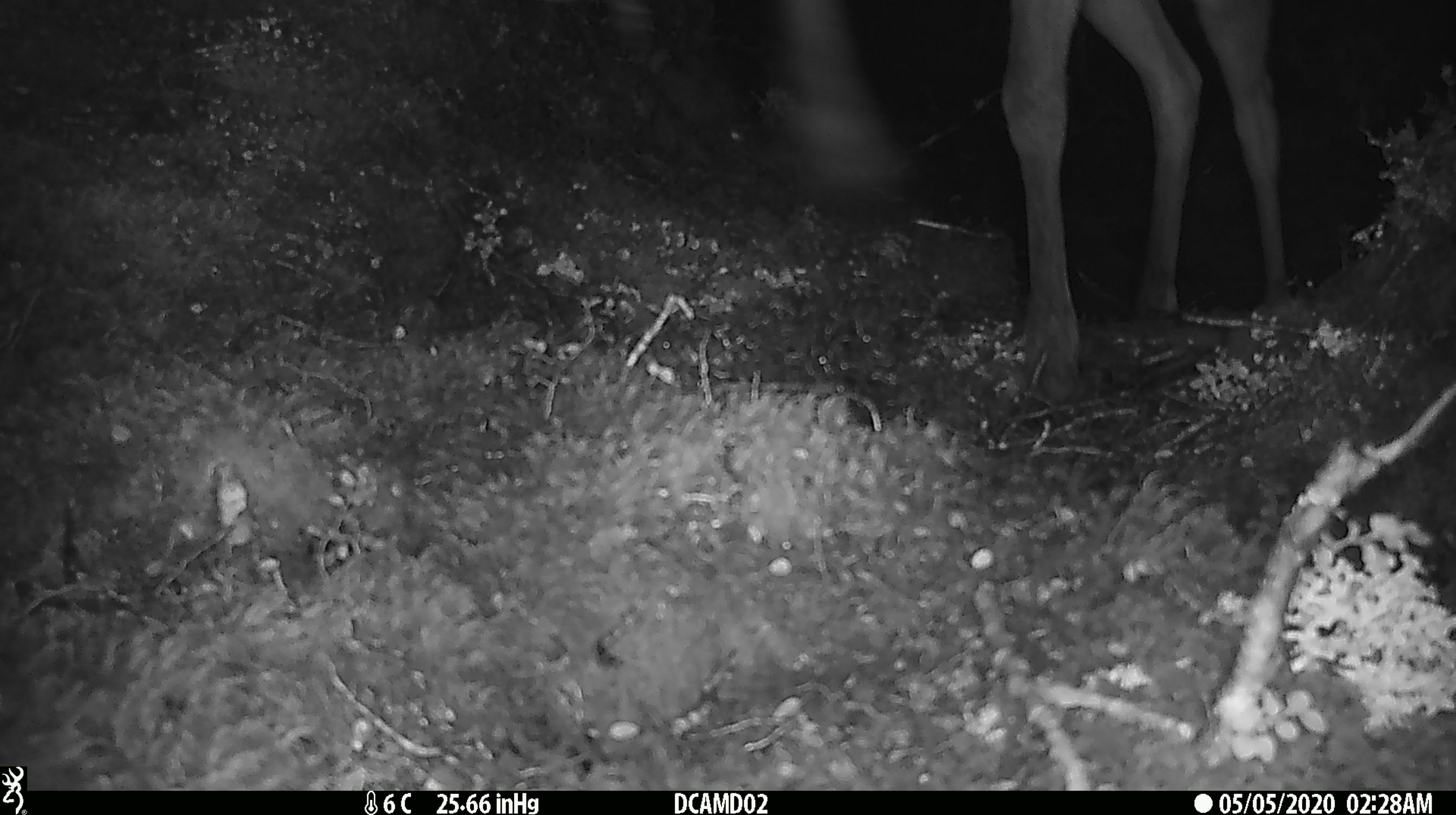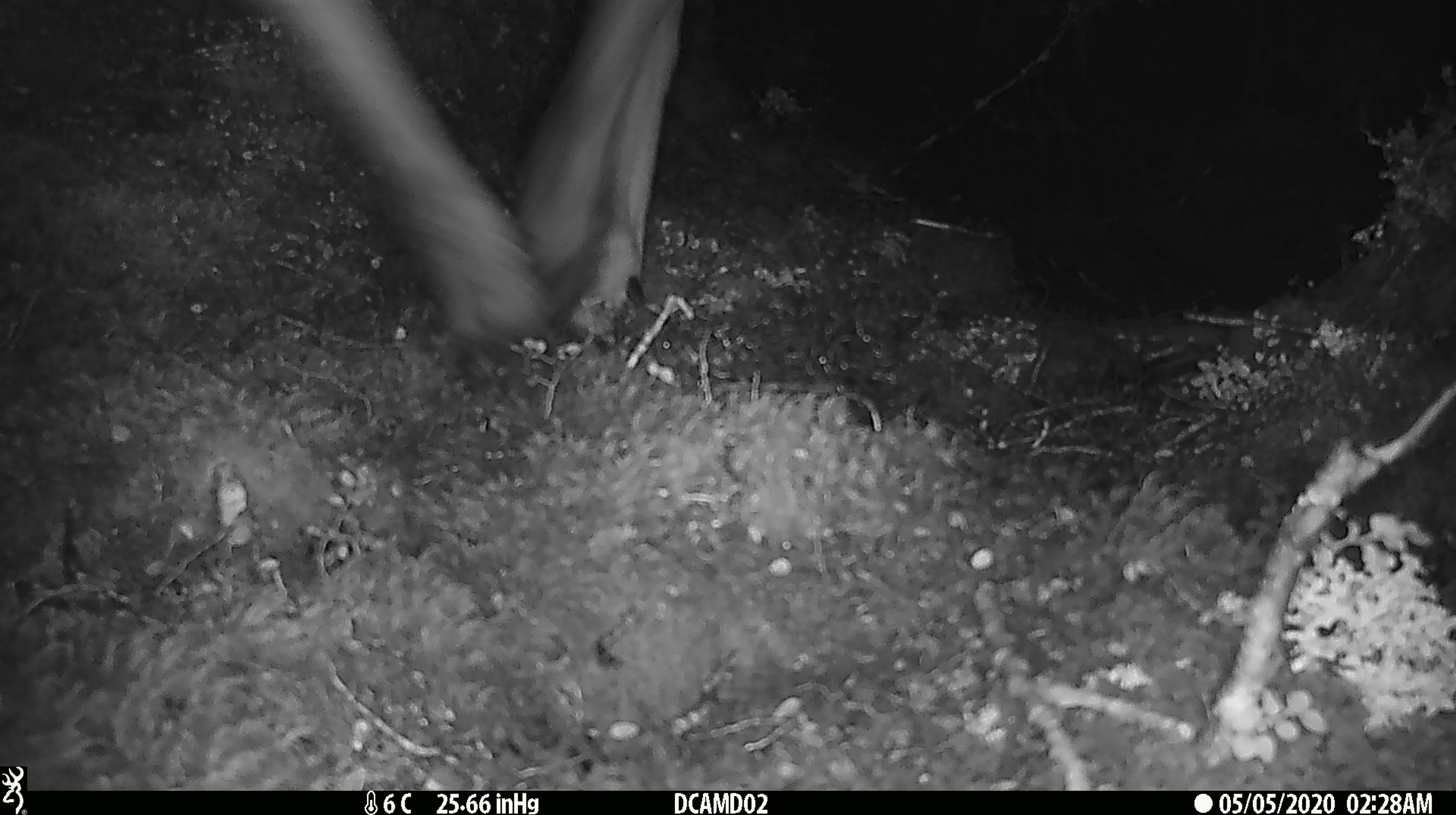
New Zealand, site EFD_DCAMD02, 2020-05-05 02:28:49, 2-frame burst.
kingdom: Animalia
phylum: Chordata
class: Mammalia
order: Artiodactyla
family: Cervidae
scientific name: Cervidae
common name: deer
Deer (Cervidae).